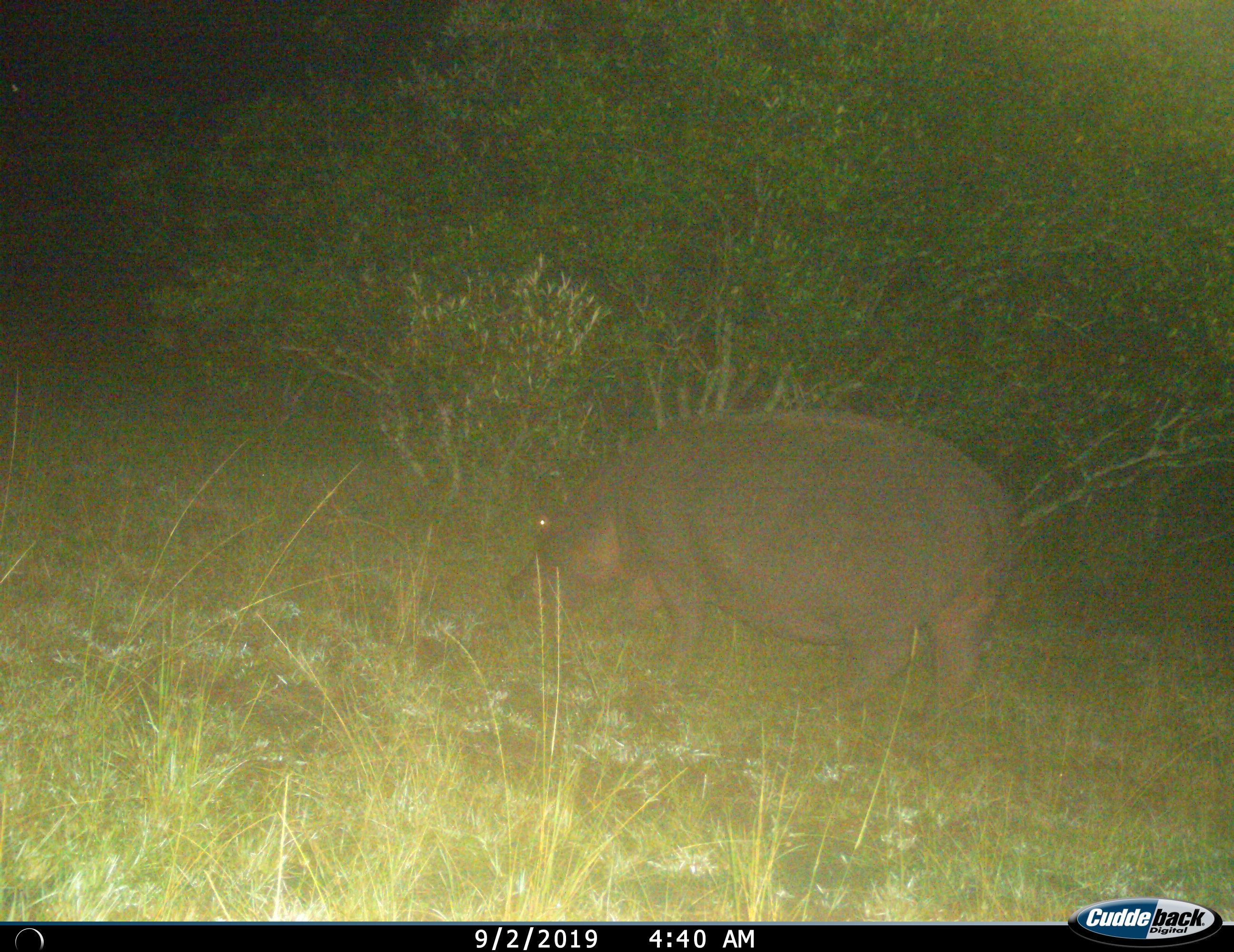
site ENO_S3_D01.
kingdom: Animalia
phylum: Chordata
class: Mammalia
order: Artiodactyla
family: Hippopotamidae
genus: Hippopotamus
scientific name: Hippopotamus amphibius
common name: hippopotamus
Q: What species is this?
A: Hippopotamus (Hippopotamus amphibius).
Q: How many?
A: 1.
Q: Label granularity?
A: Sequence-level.